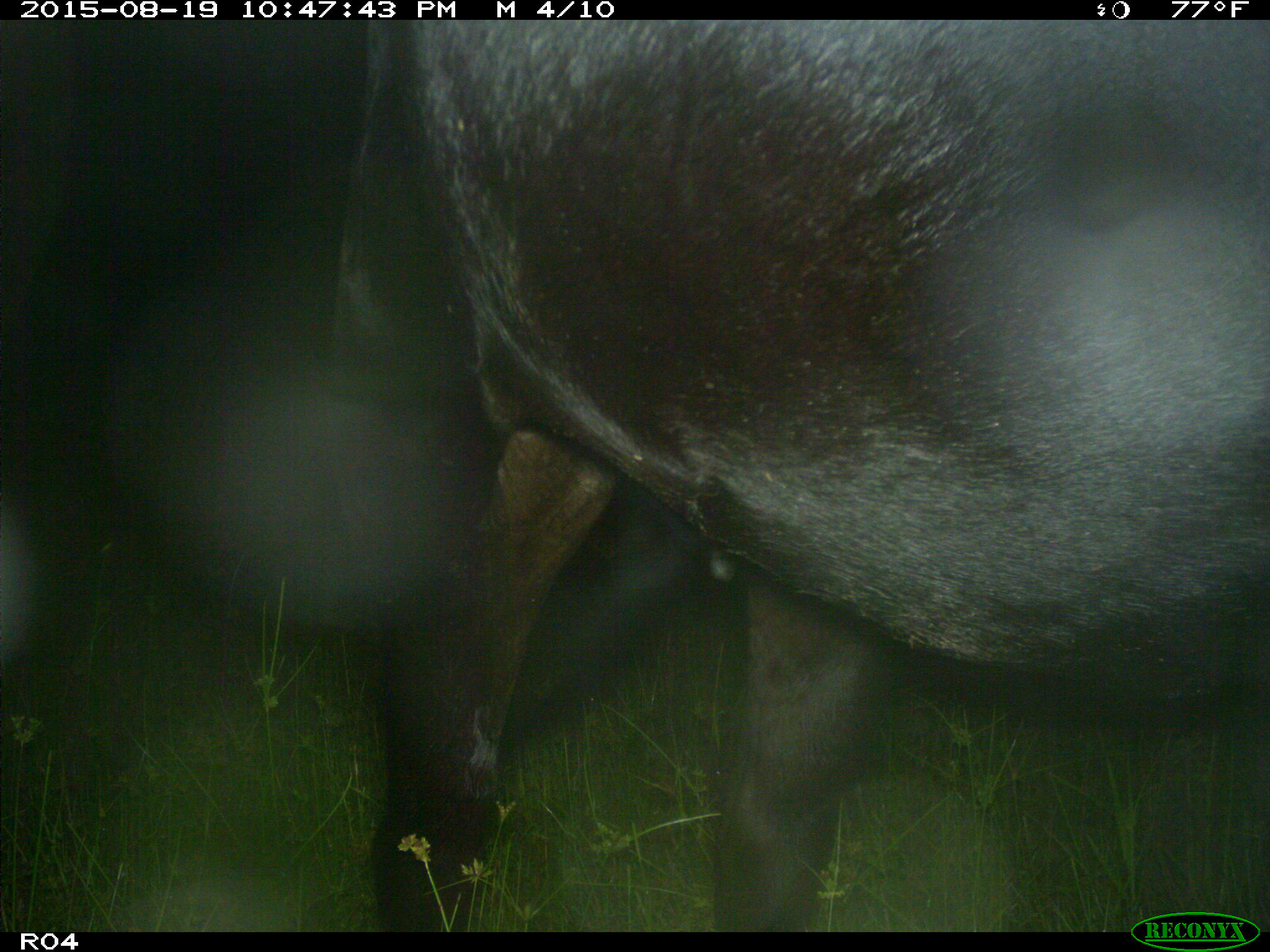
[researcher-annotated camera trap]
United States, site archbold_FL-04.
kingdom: Animalia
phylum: Chordata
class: Mammalia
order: Artiodactyla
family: Bovidae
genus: Bos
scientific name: Bos taurus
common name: domestic cow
Bos taurus (domestic cow).